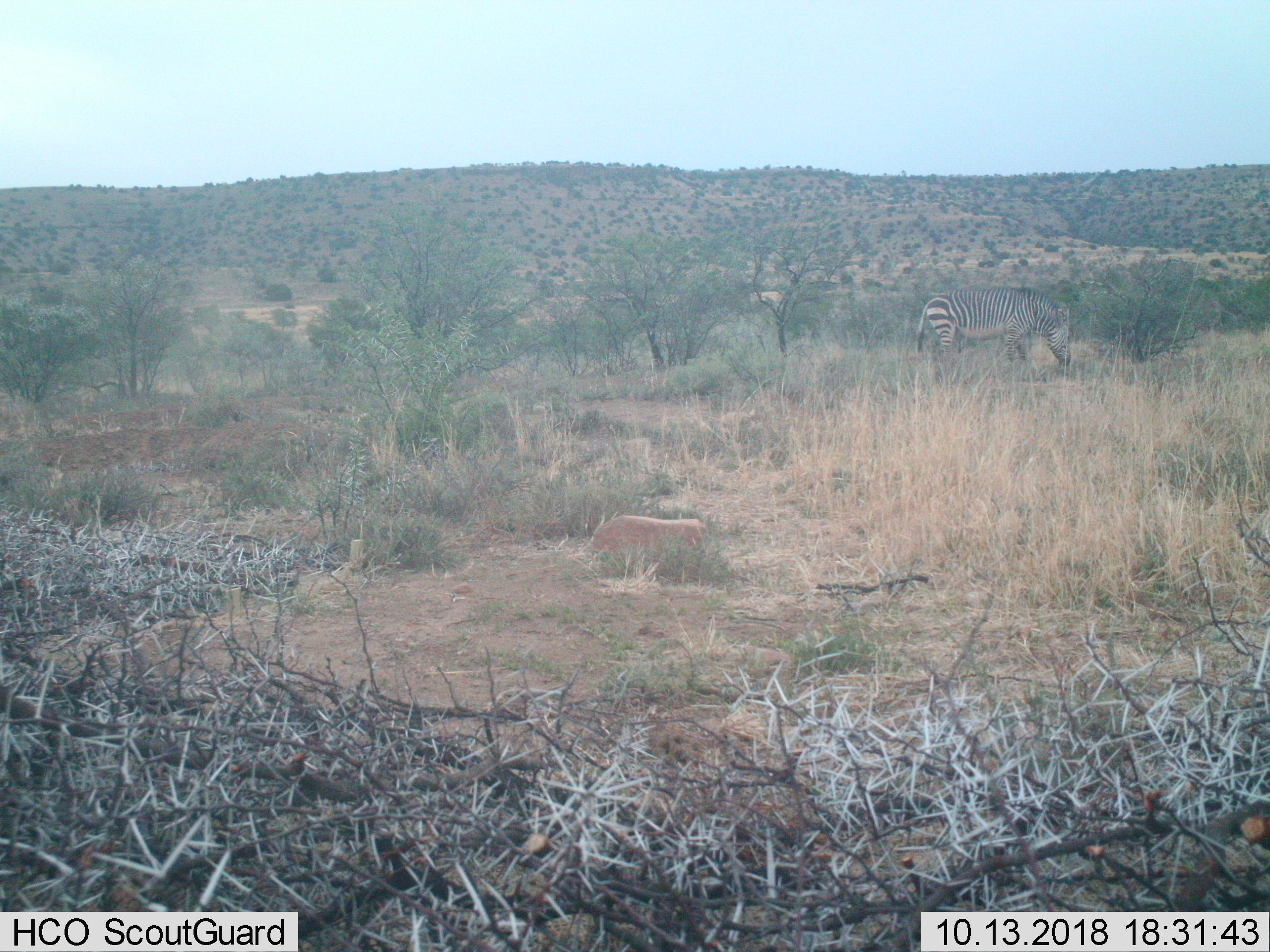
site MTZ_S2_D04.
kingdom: Animalia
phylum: Chordata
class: Mammalia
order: Perissodactyla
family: Equidae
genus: Equus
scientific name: Equus zebra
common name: mountain zebra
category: zebramountain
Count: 1.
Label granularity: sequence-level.